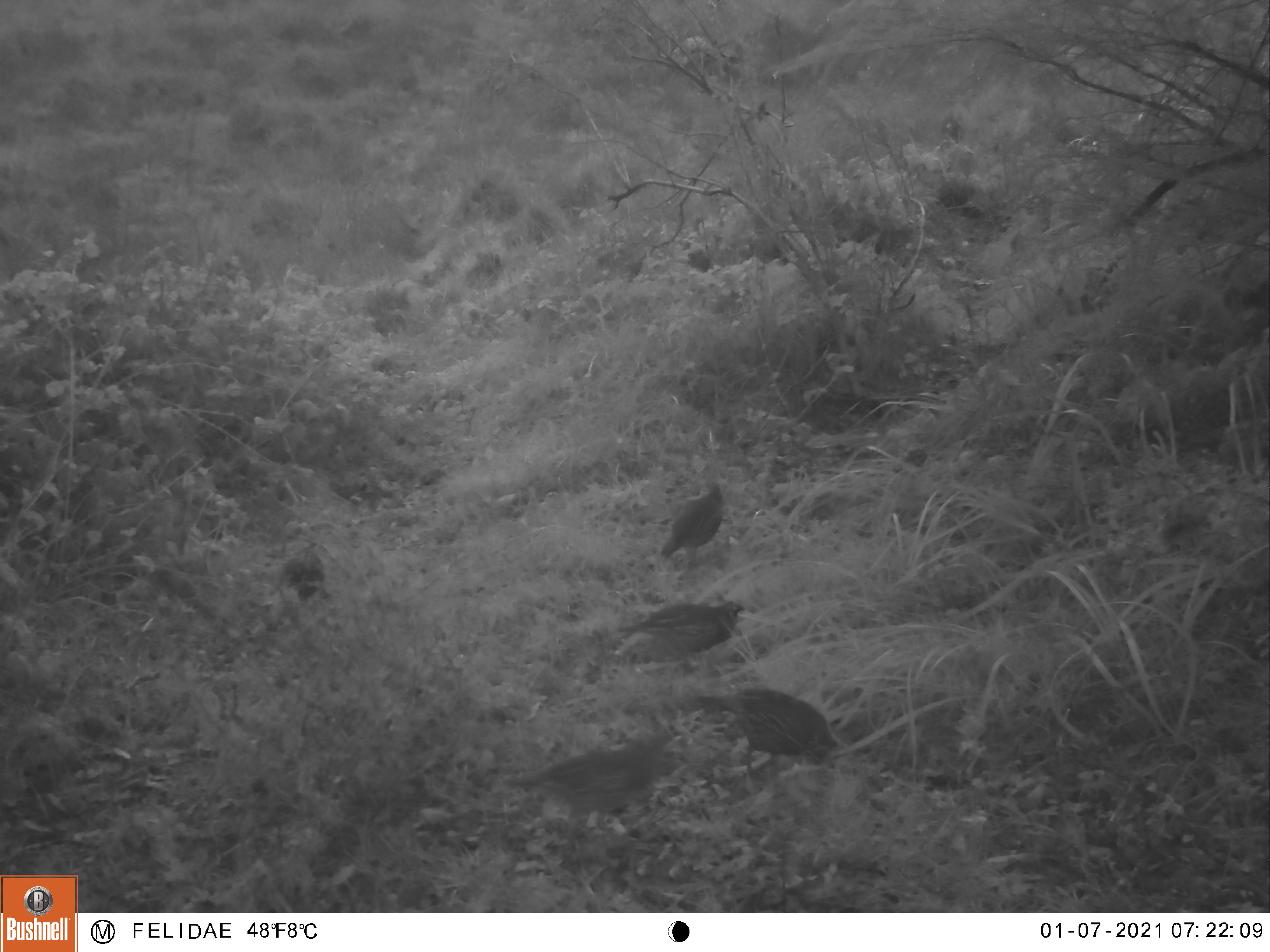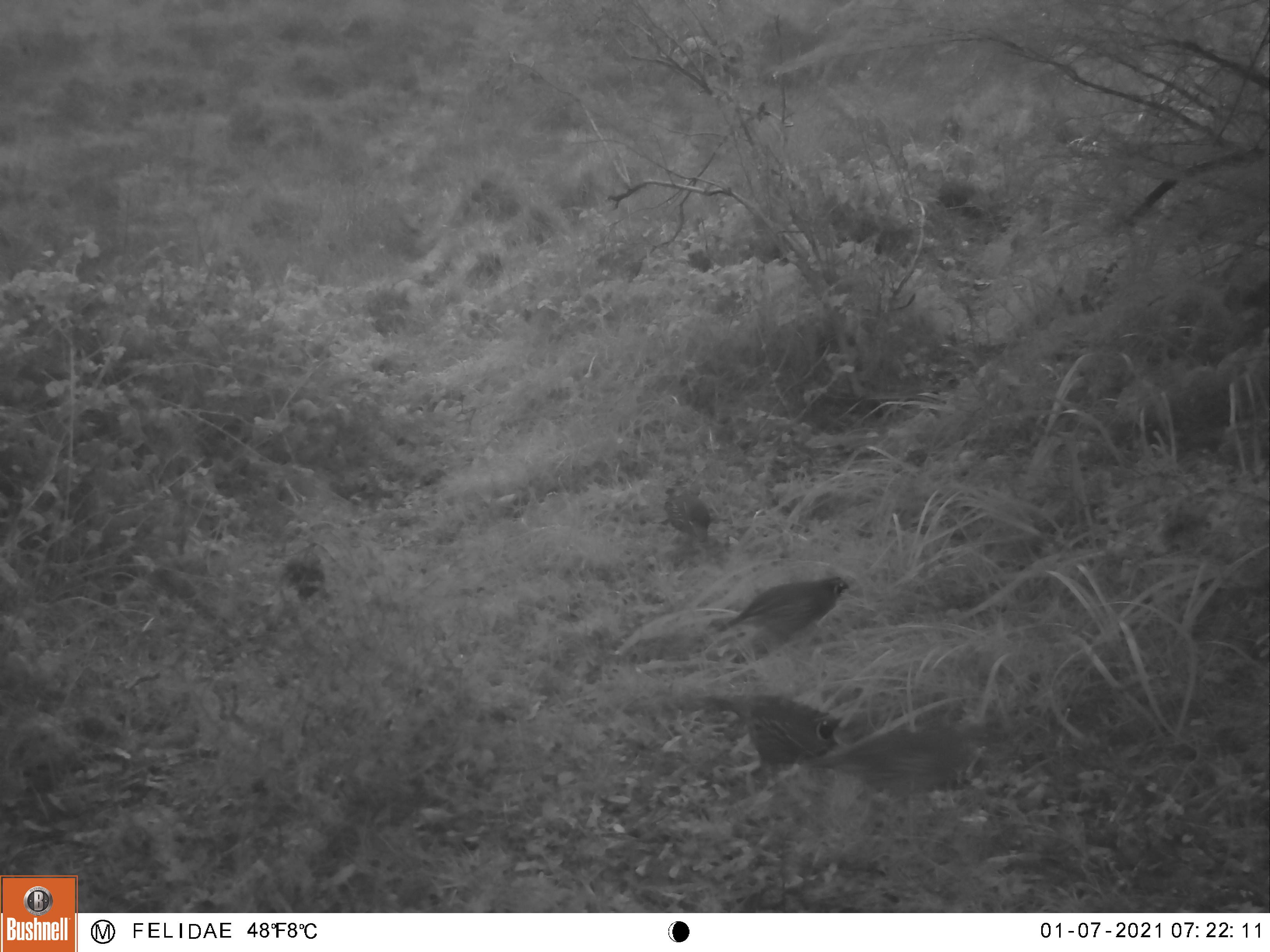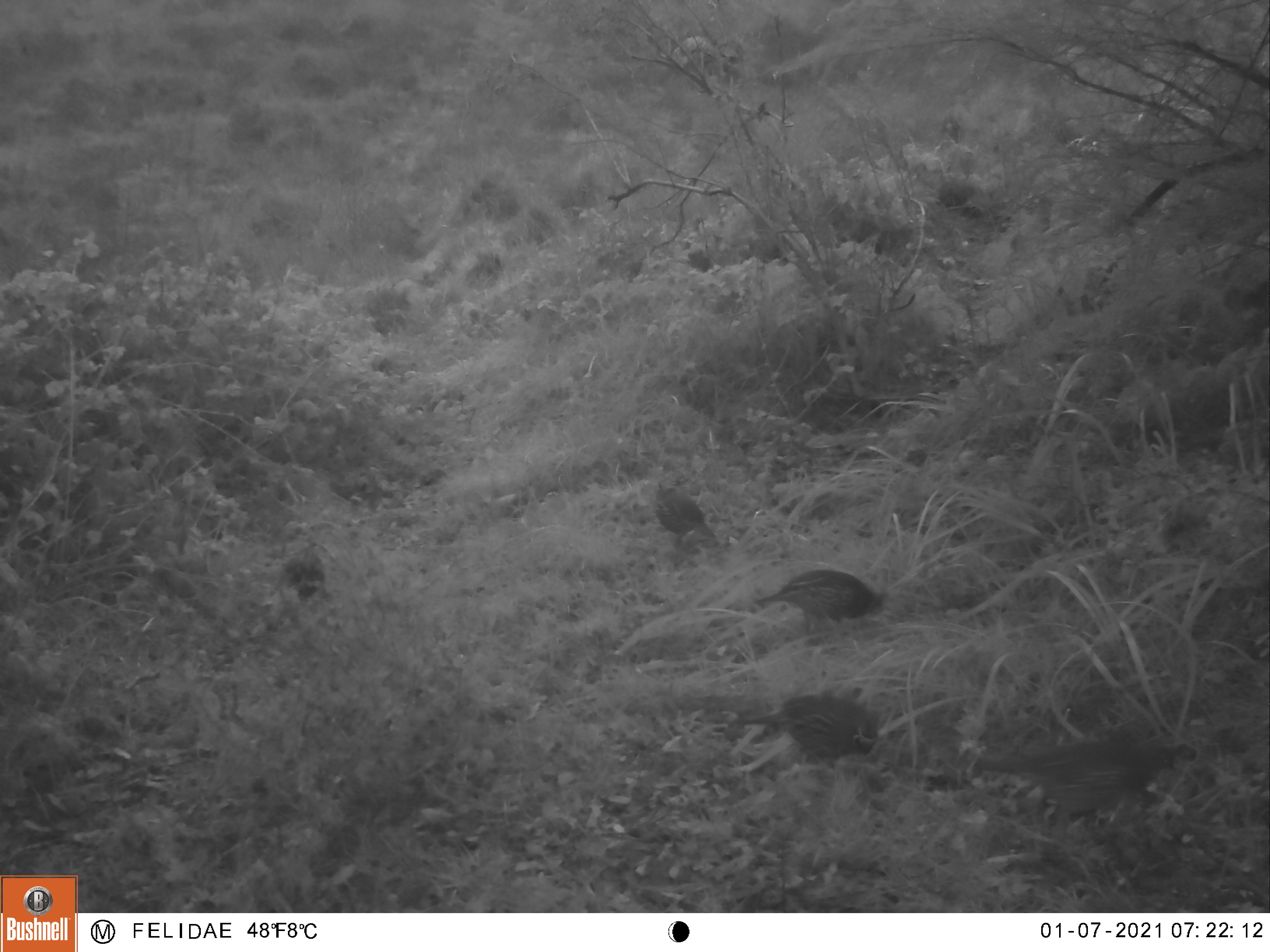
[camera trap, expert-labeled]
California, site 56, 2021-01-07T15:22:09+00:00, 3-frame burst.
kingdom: Animalia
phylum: Chordata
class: Aves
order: Galliformes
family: Odontophoridae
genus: Callipepla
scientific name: Callipepla californica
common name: california quail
California quail (Callipepla californica).